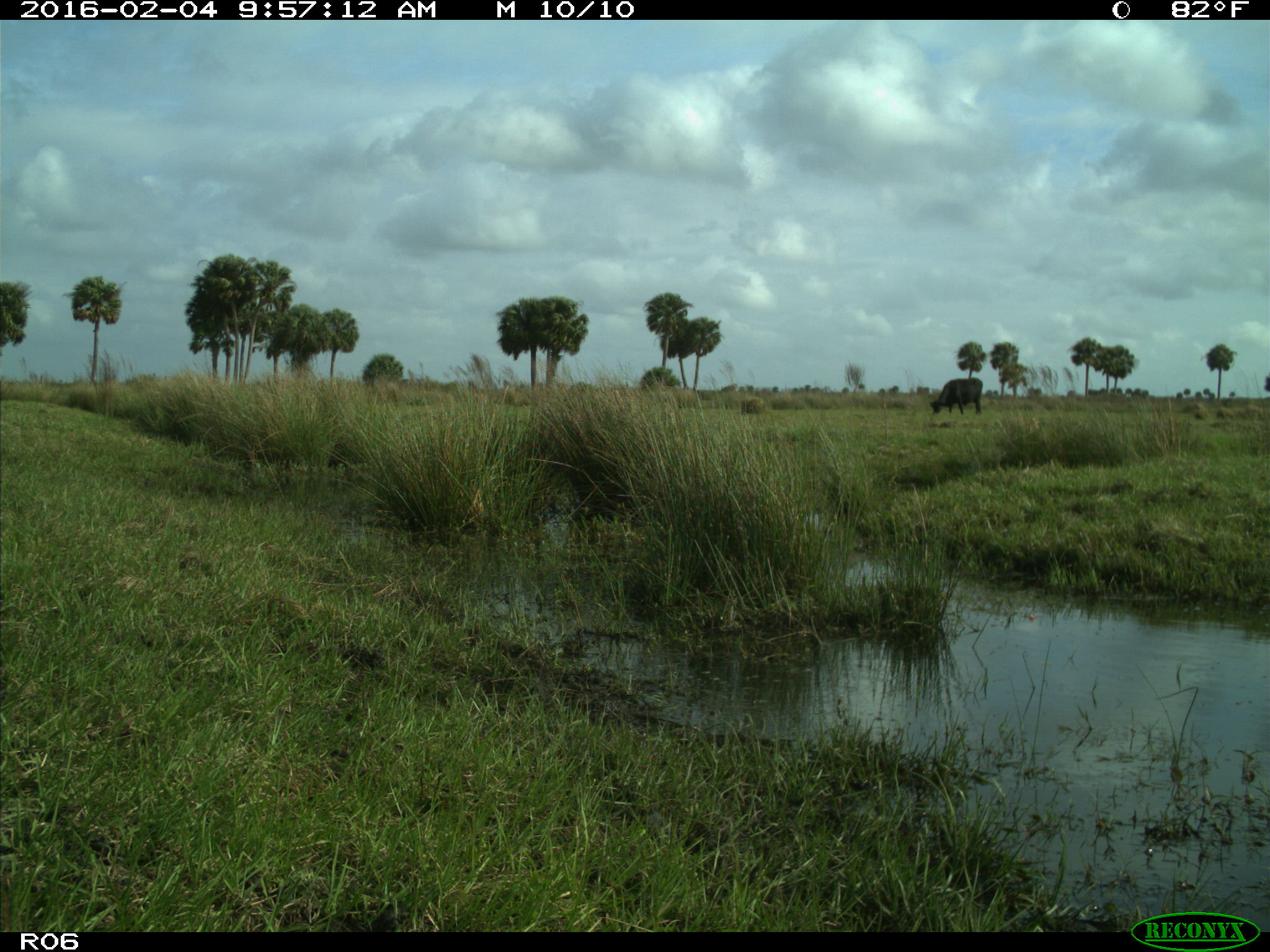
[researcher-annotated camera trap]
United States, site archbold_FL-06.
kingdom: Animalia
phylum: Chordata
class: Mammalia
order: Artiodactyla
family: Bovidae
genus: Bos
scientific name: Bos taurus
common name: domestic cow